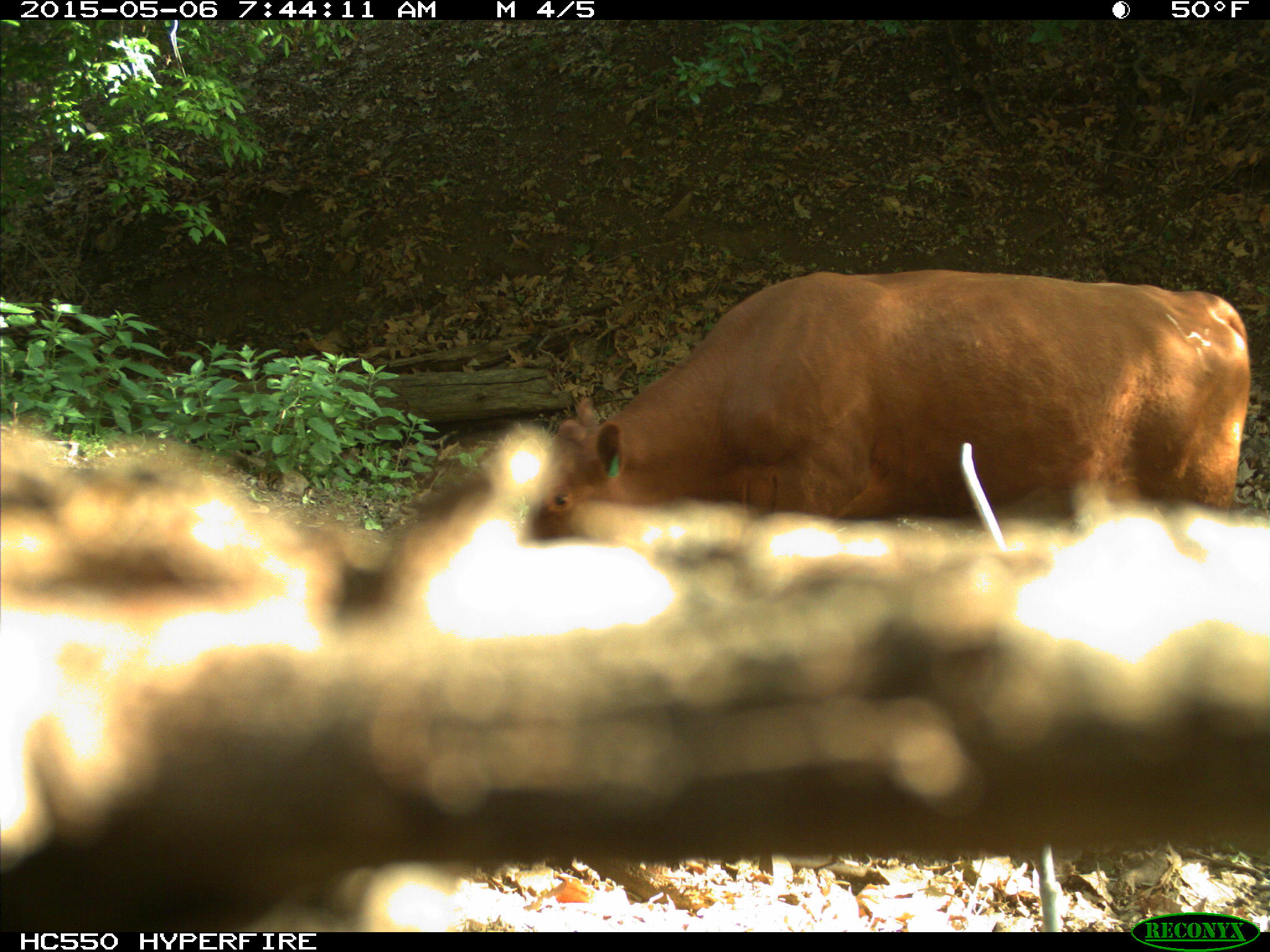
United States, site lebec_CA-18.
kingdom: Animalia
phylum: Chordata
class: Mammalia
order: Artiodactyla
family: Bovidae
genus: Bos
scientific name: Bos taurus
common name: domestic cow